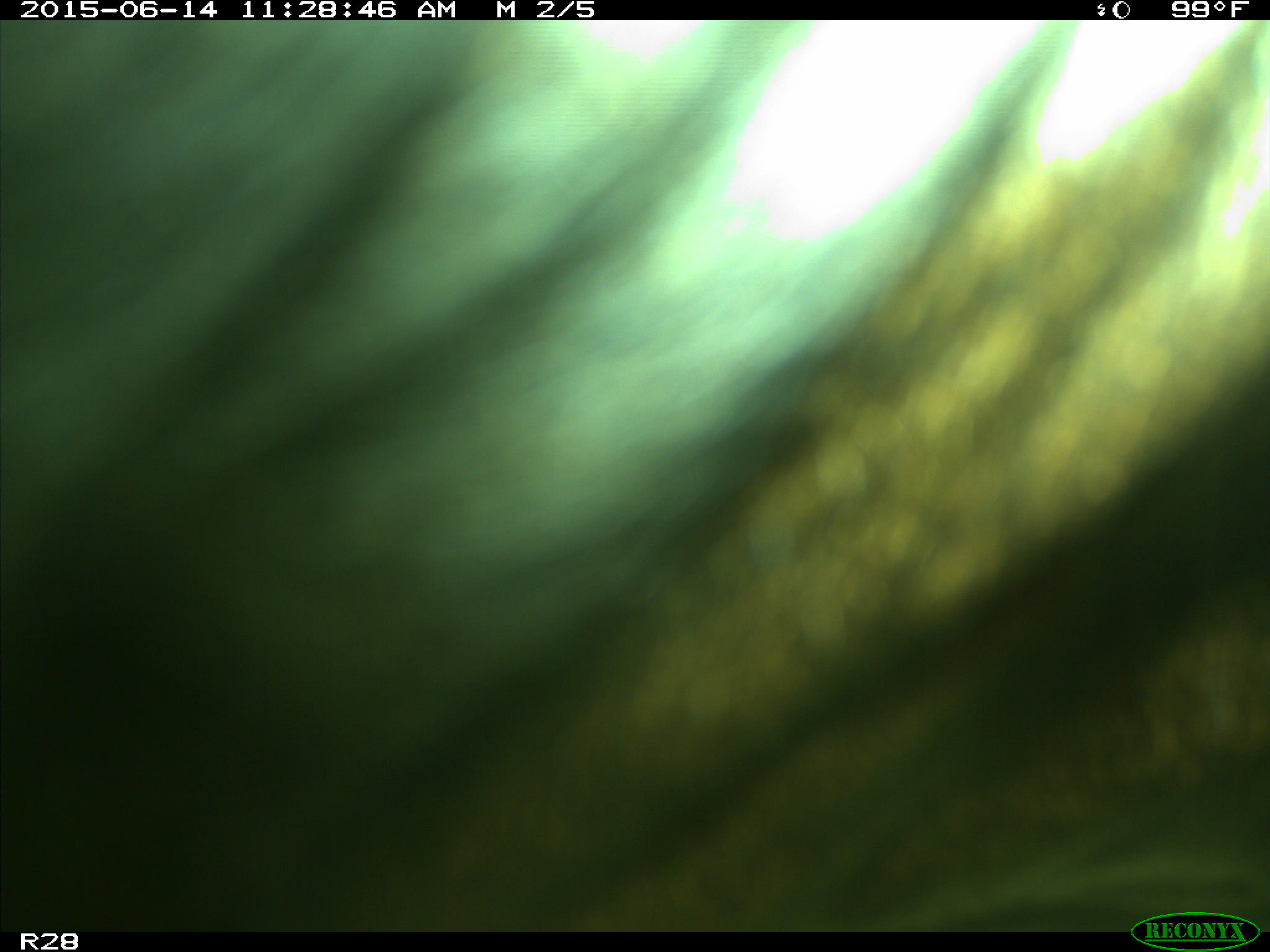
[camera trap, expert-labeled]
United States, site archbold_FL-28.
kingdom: Animalia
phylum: Chordata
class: Mammalia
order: Artiodactyla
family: Bovidae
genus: Bos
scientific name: Bos taurus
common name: domestic cow